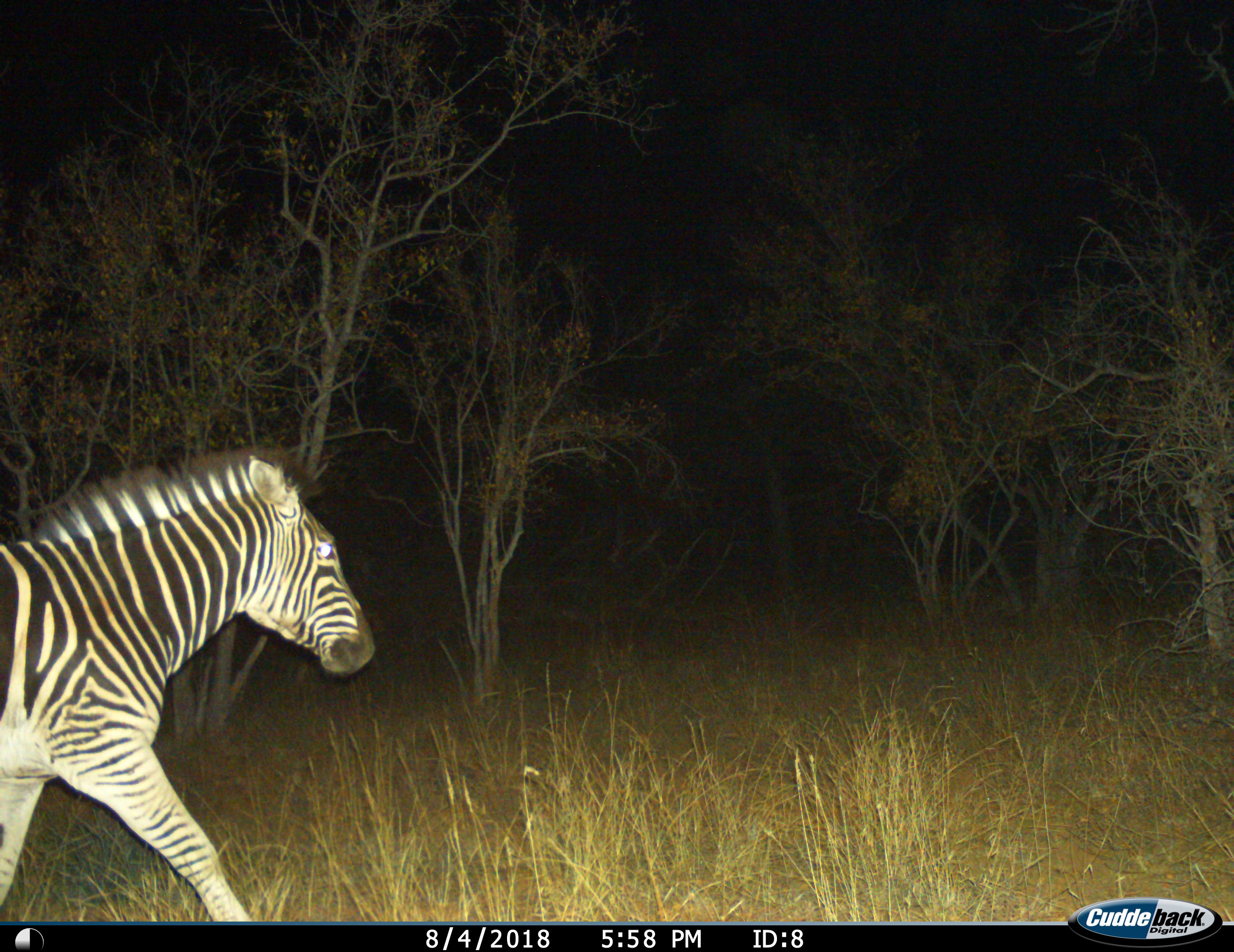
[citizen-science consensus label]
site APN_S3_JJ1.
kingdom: Animalia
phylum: Chordata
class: Mammalia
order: Perissodactyla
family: Equidae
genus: Equus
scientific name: Equus quagga burchellii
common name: burchell's zebra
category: zebraburchells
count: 1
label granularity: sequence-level